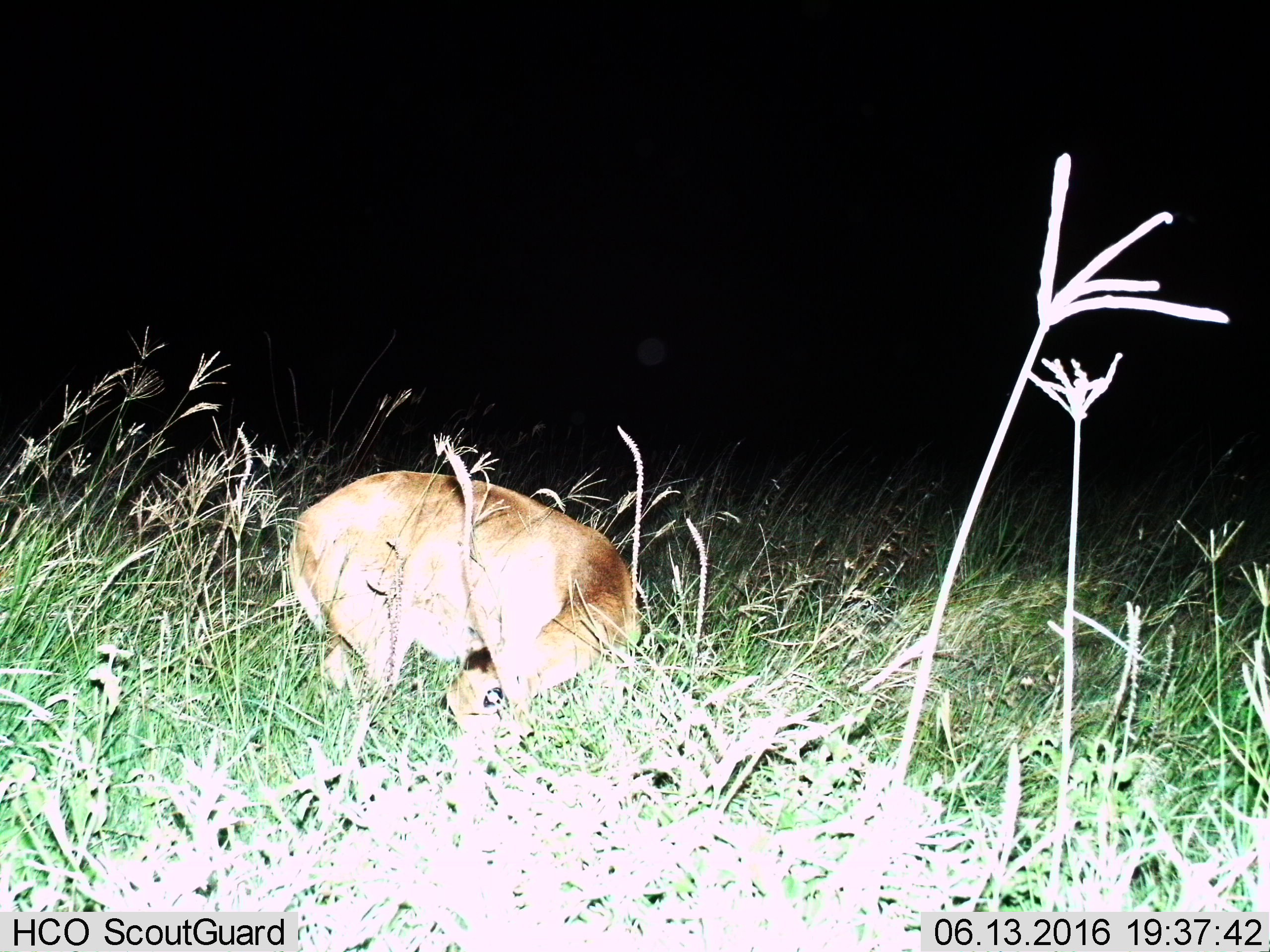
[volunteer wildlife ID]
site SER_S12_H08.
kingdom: Animalia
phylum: Chordata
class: Mammalia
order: Artiodactyla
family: Bovidae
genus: Redunca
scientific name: Redunca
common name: reedbuck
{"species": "reedbuck (Redunca)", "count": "1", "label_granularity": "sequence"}